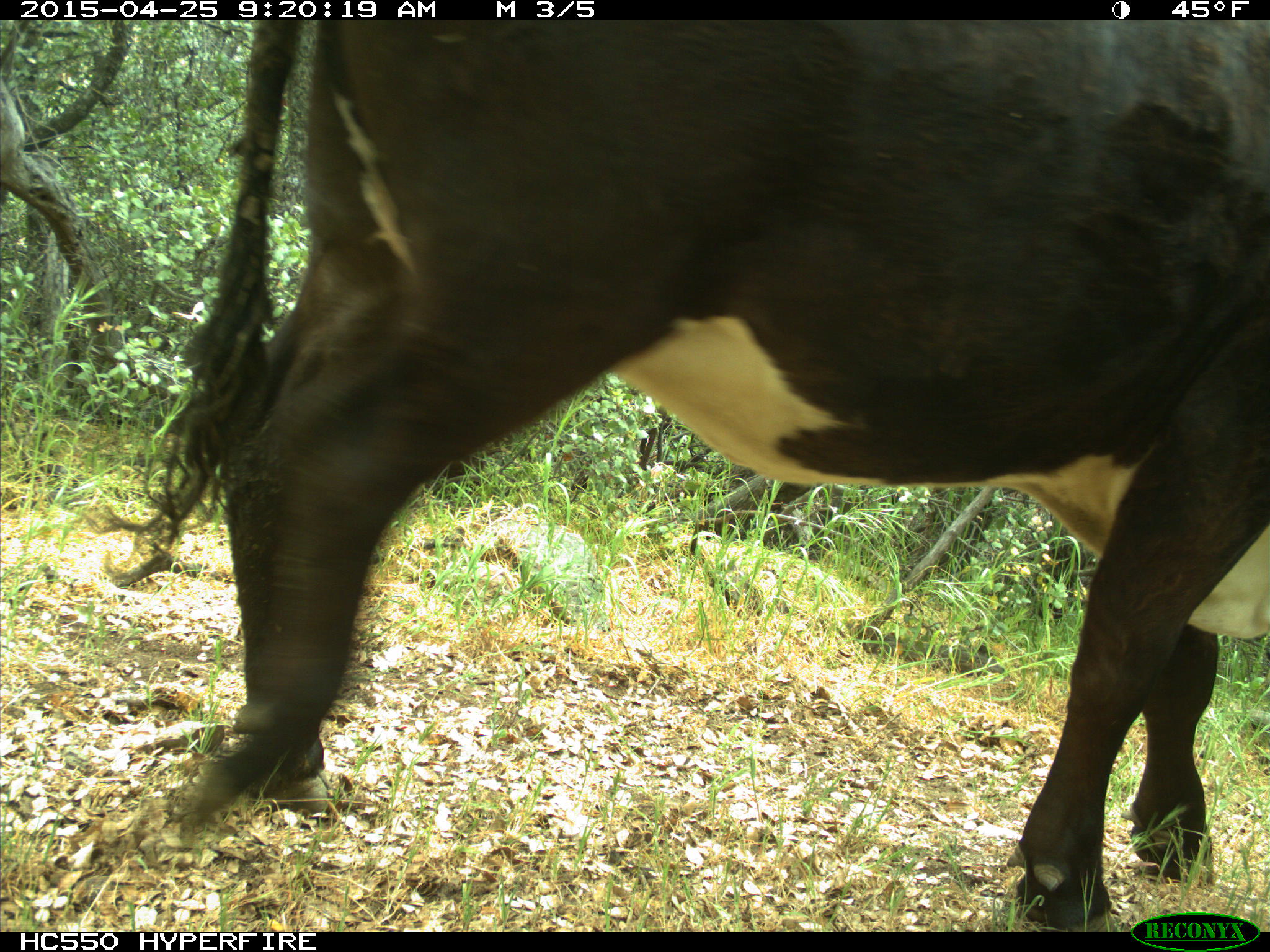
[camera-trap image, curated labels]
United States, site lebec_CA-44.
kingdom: Animalia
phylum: Chordata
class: Mammalia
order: Artiodactyla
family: Suidae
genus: Sus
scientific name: Sus scrofa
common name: wild boar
Sus scrofa (wild boar).